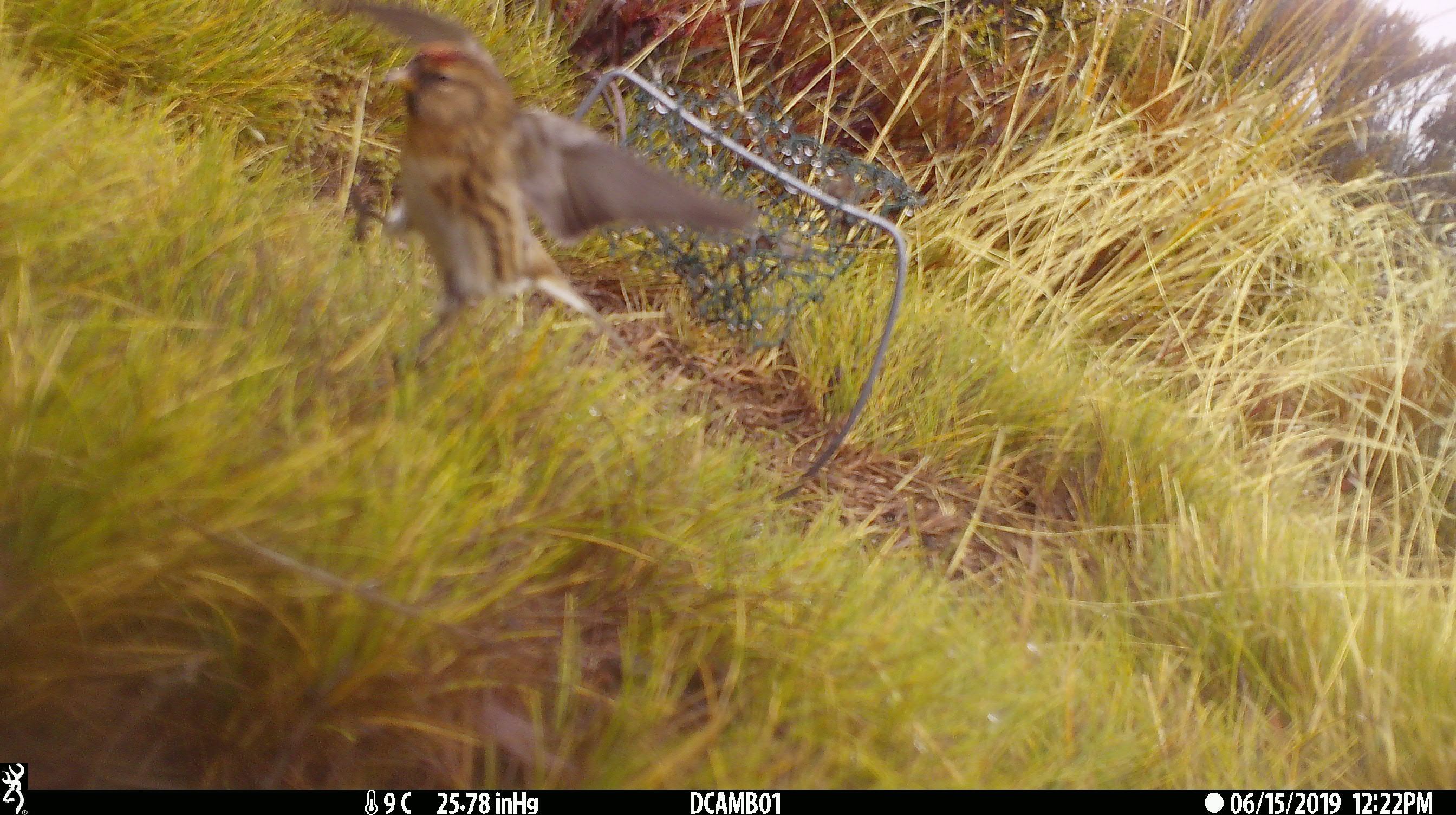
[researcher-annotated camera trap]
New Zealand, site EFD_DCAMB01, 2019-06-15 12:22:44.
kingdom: Animalia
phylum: Chordata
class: Aves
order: Passeriformes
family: Fringillidae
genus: Acanthis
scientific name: Acanthis flammea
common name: common redpoll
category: redpoll